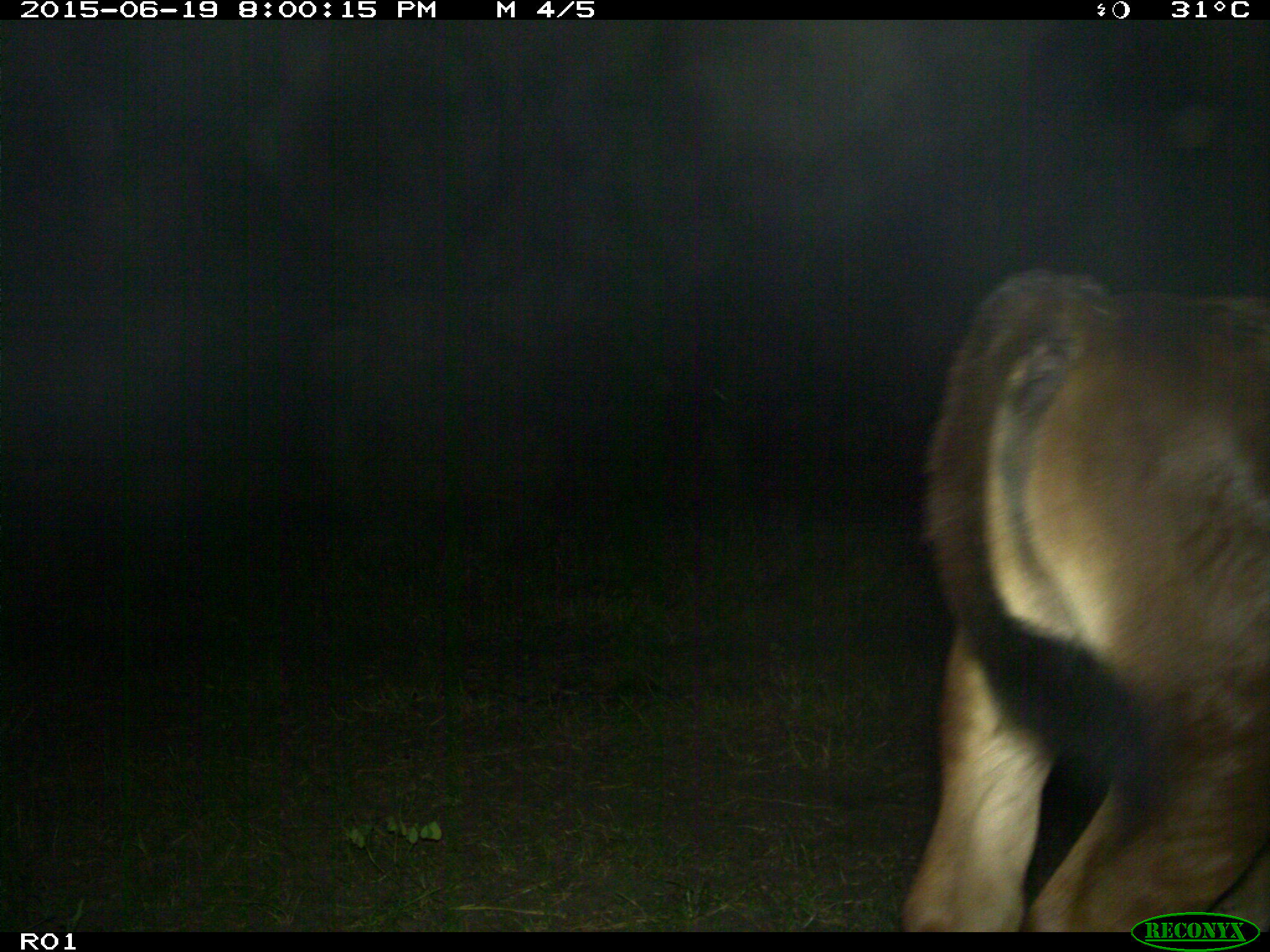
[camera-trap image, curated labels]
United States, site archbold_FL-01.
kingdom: Animalia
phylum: Chordata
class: Mammalia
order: Artiodactyla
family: Bovidae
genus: Bos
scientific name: Bos taurus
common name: domestic cow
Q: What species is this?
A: Bos taurus (domestic cow).